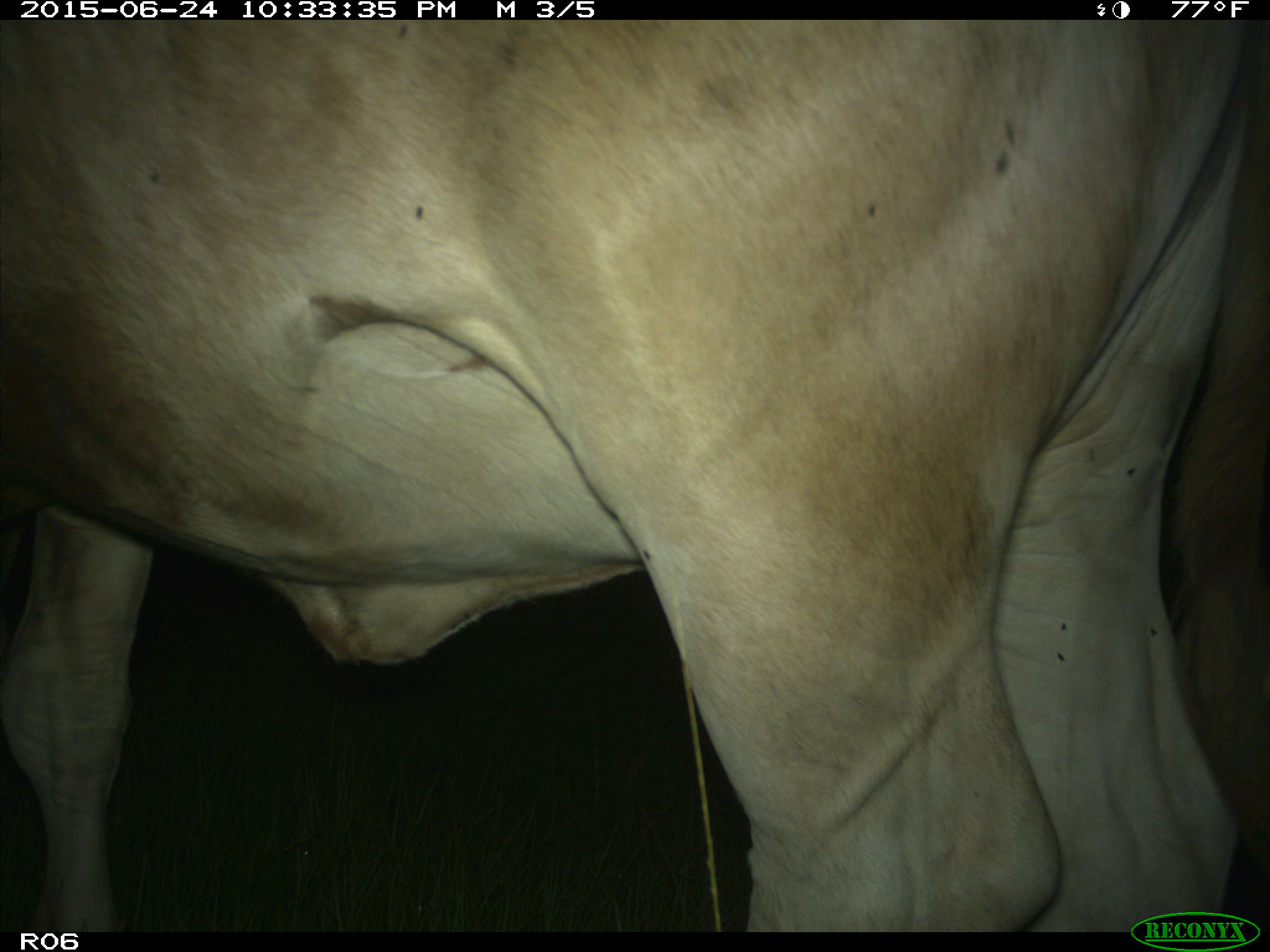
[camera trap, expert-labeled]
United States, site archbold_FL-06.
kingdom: Animalia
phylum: Chordata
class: Mammalia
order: Artiodactyla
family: Bovidae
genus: Bos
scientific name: Bos taurus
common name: domestic cow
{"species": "Bos taurus (domestic cow)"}